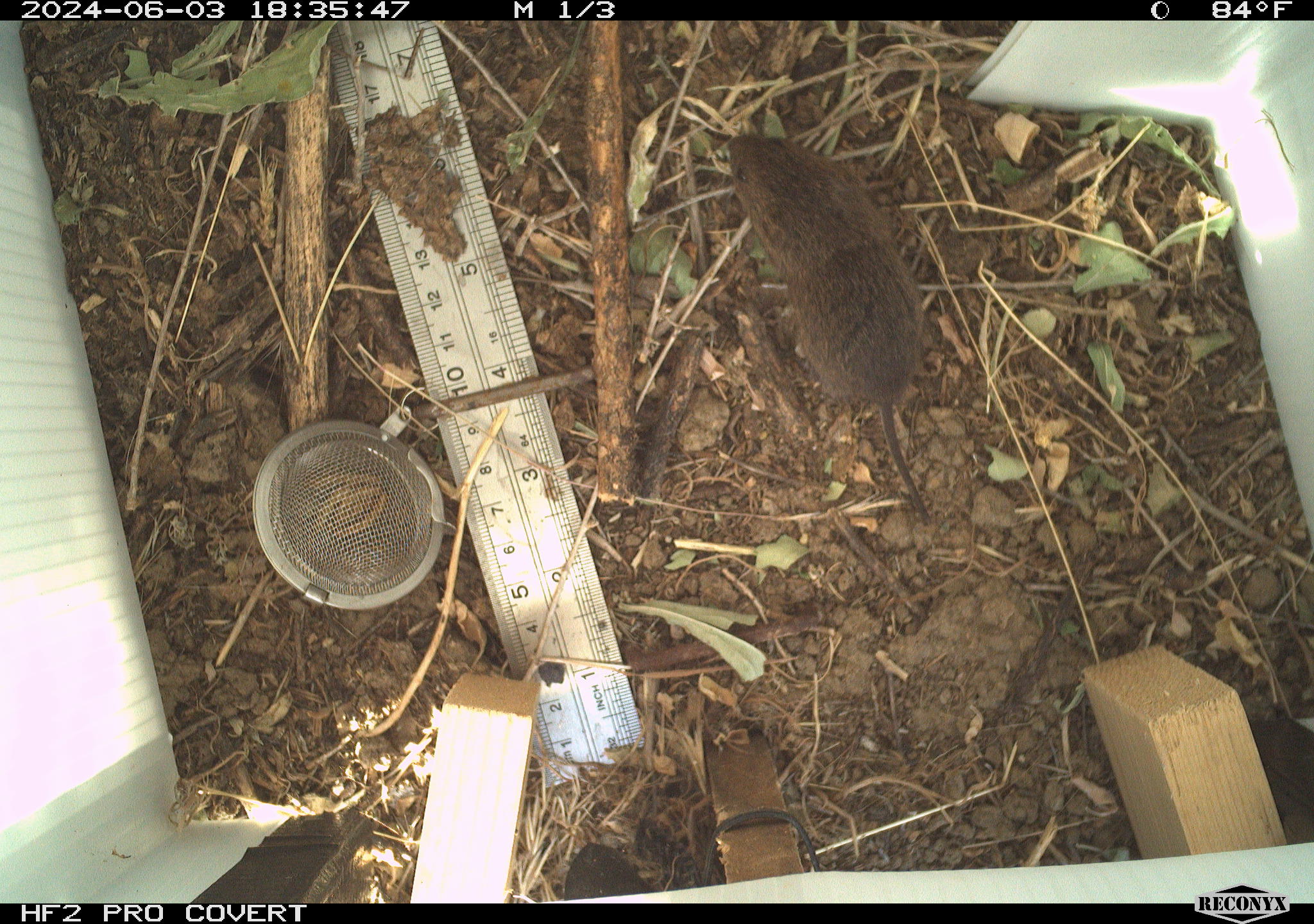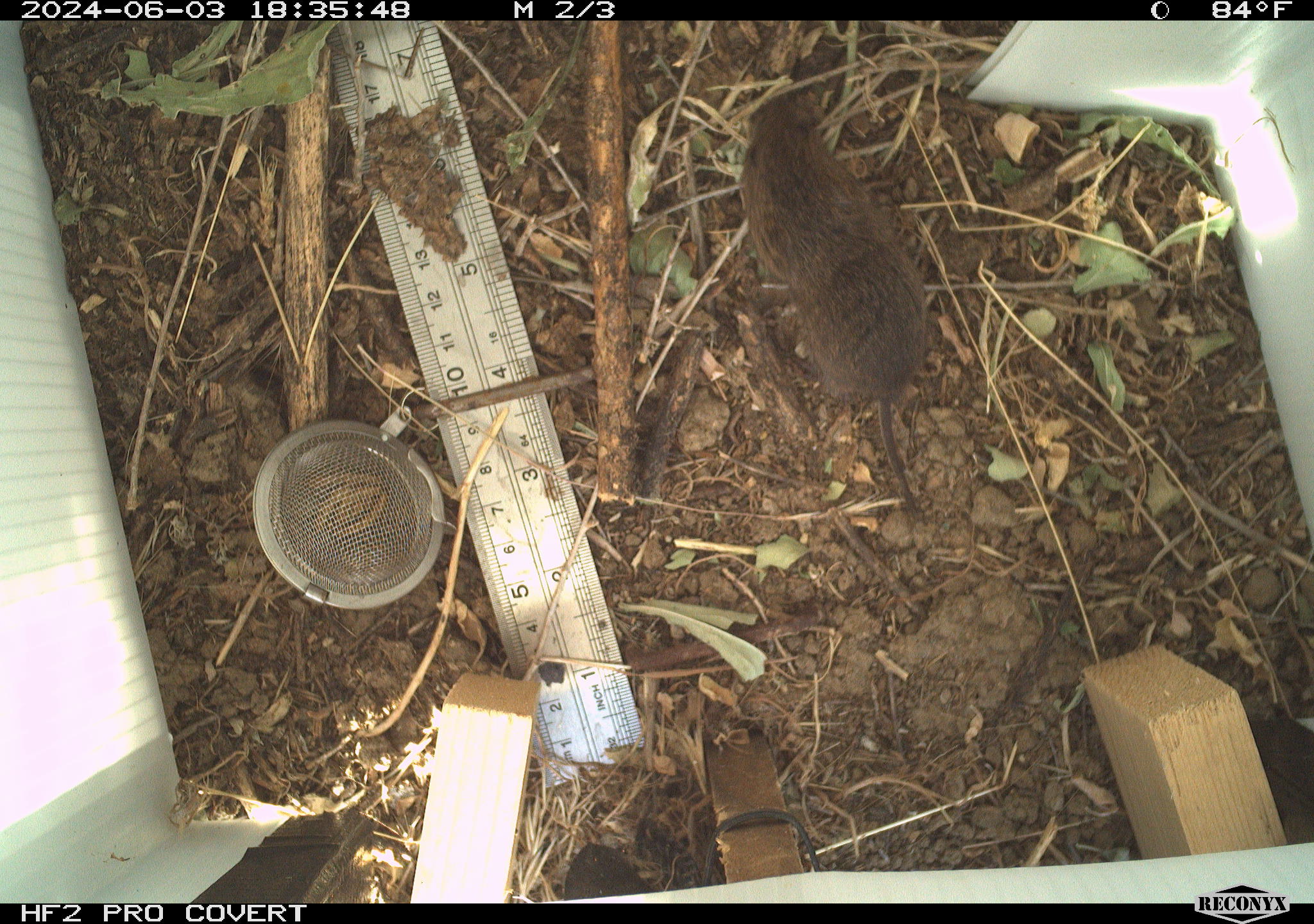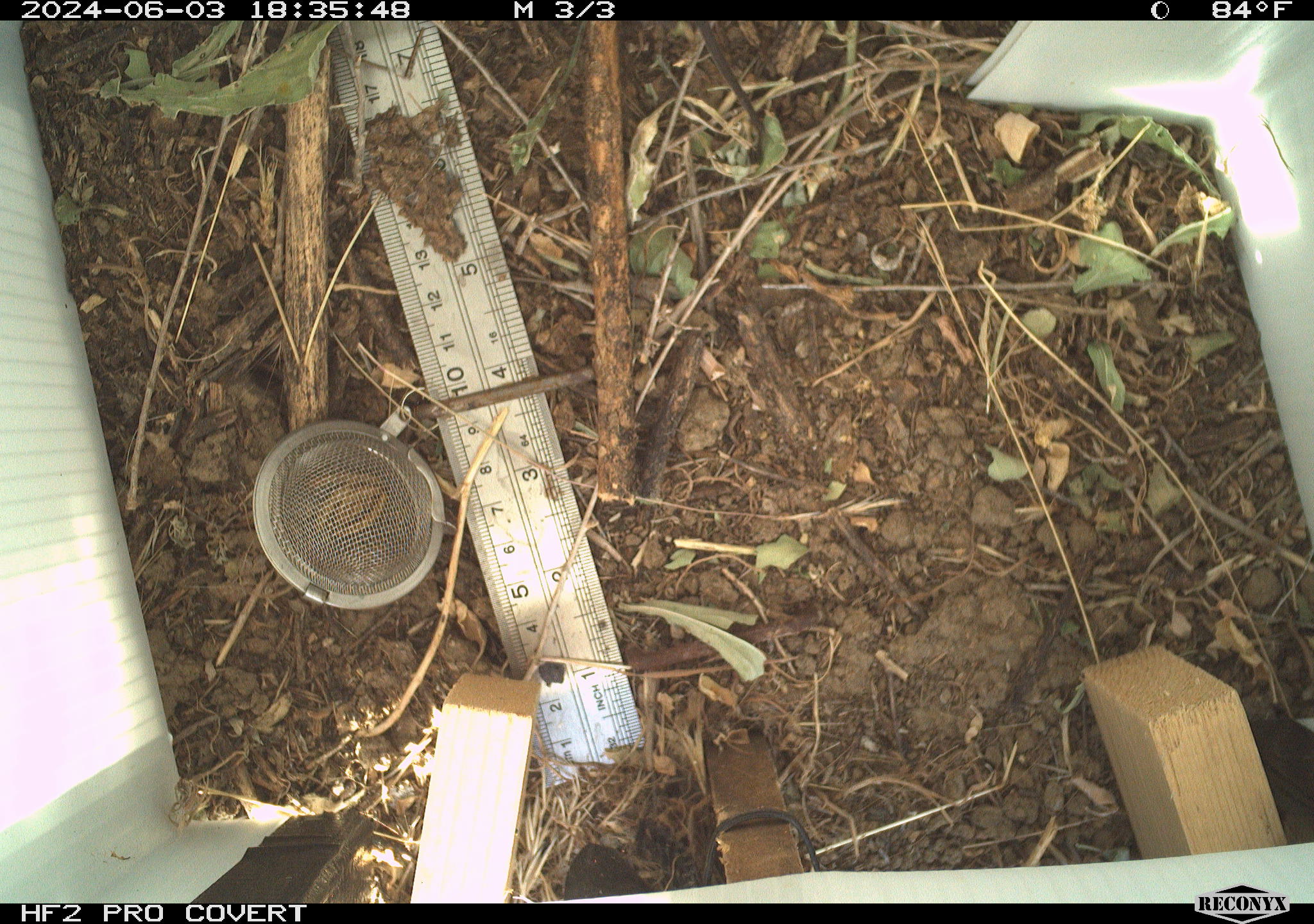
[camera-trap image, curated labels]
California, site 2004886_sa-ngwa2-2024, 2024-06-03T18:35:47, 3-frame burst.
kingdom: Animalia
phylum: Chordata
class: Mammalia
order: Rodentia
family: Cricetidae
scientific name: Arvicolinae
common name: voles, lemmings, and muskrats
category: arvicolinae subfamily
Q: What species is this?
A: Arvicolinae subfamily (voles, lemmings, and muskrats) (Arvicolinae).